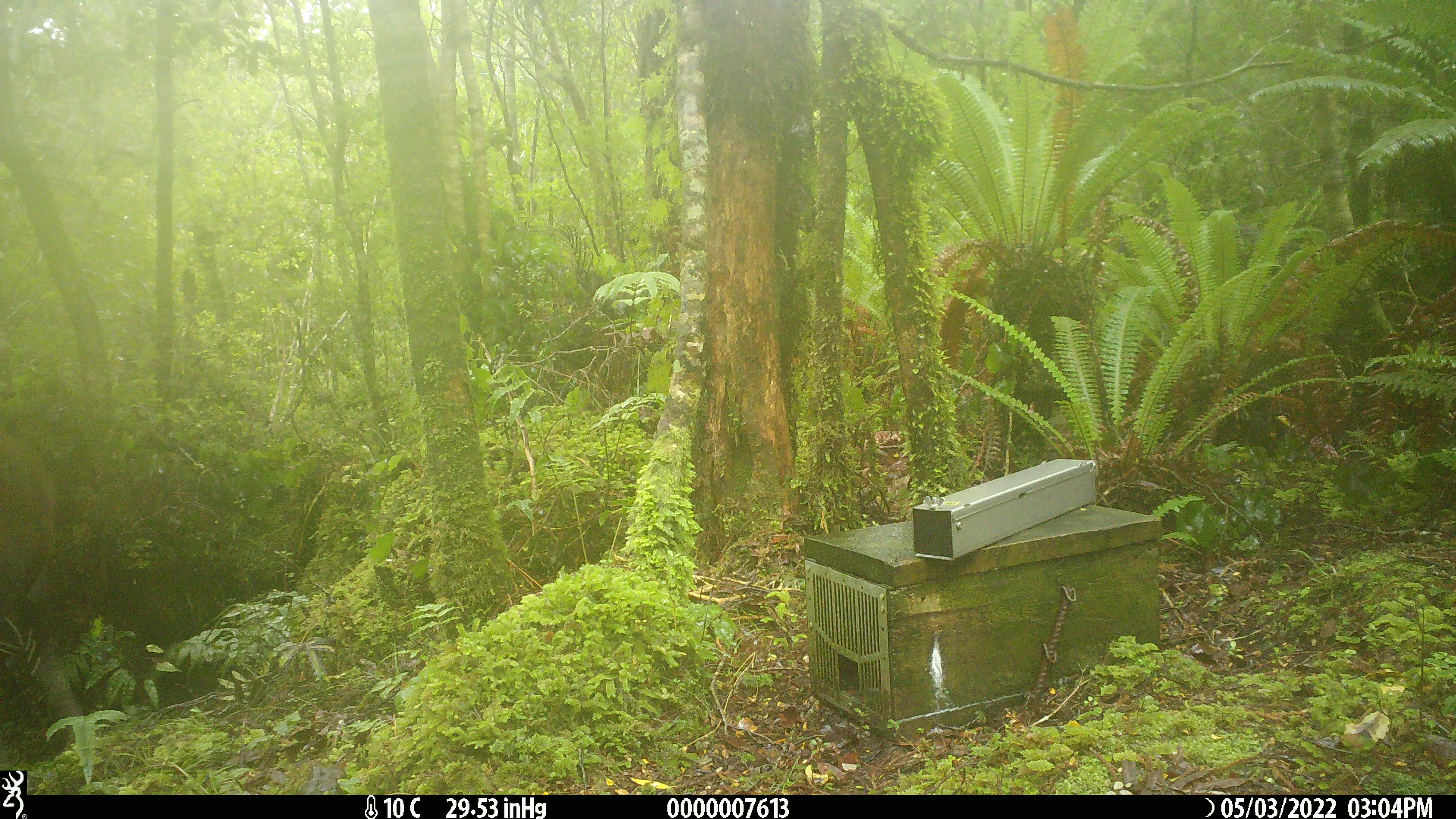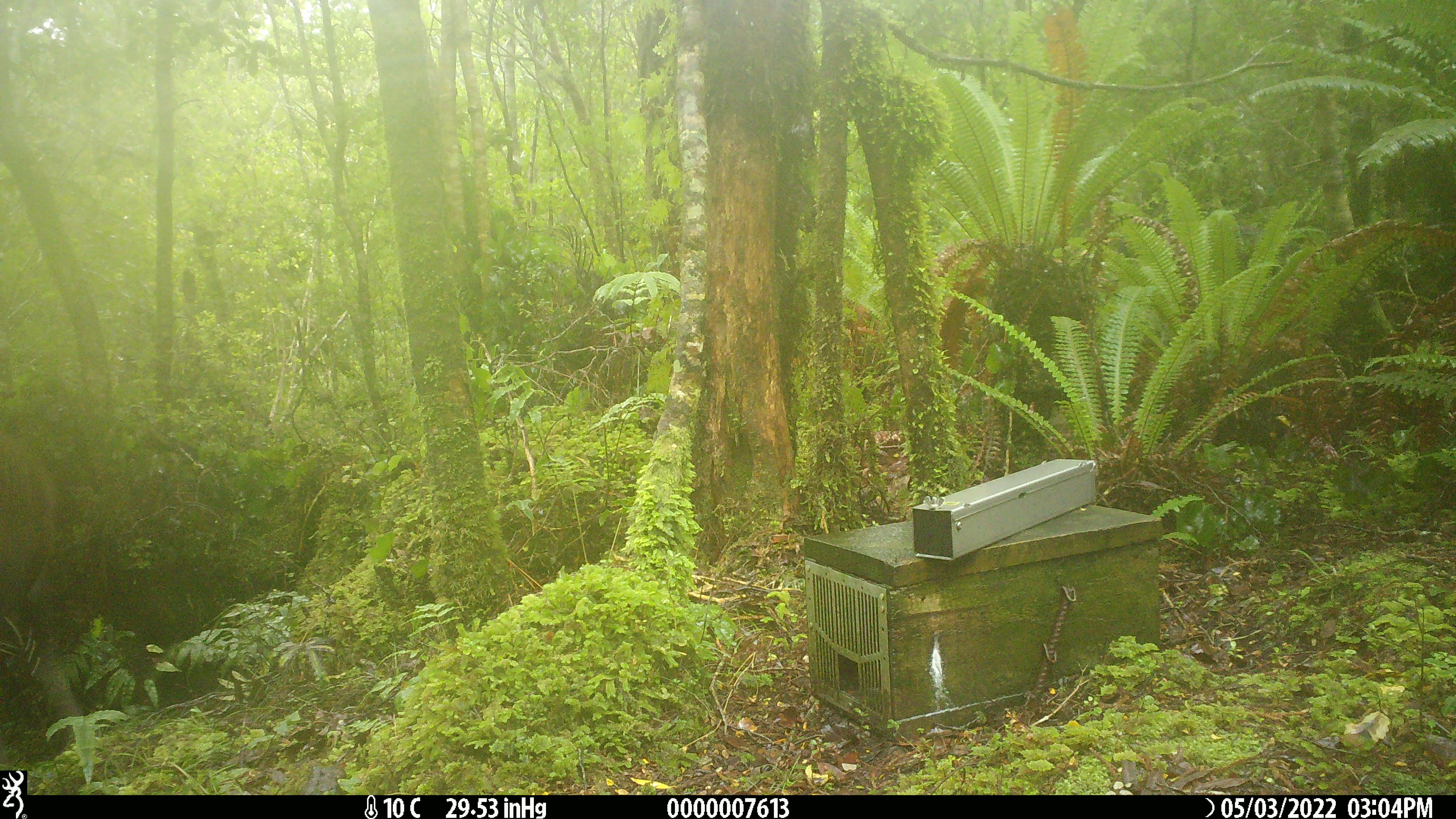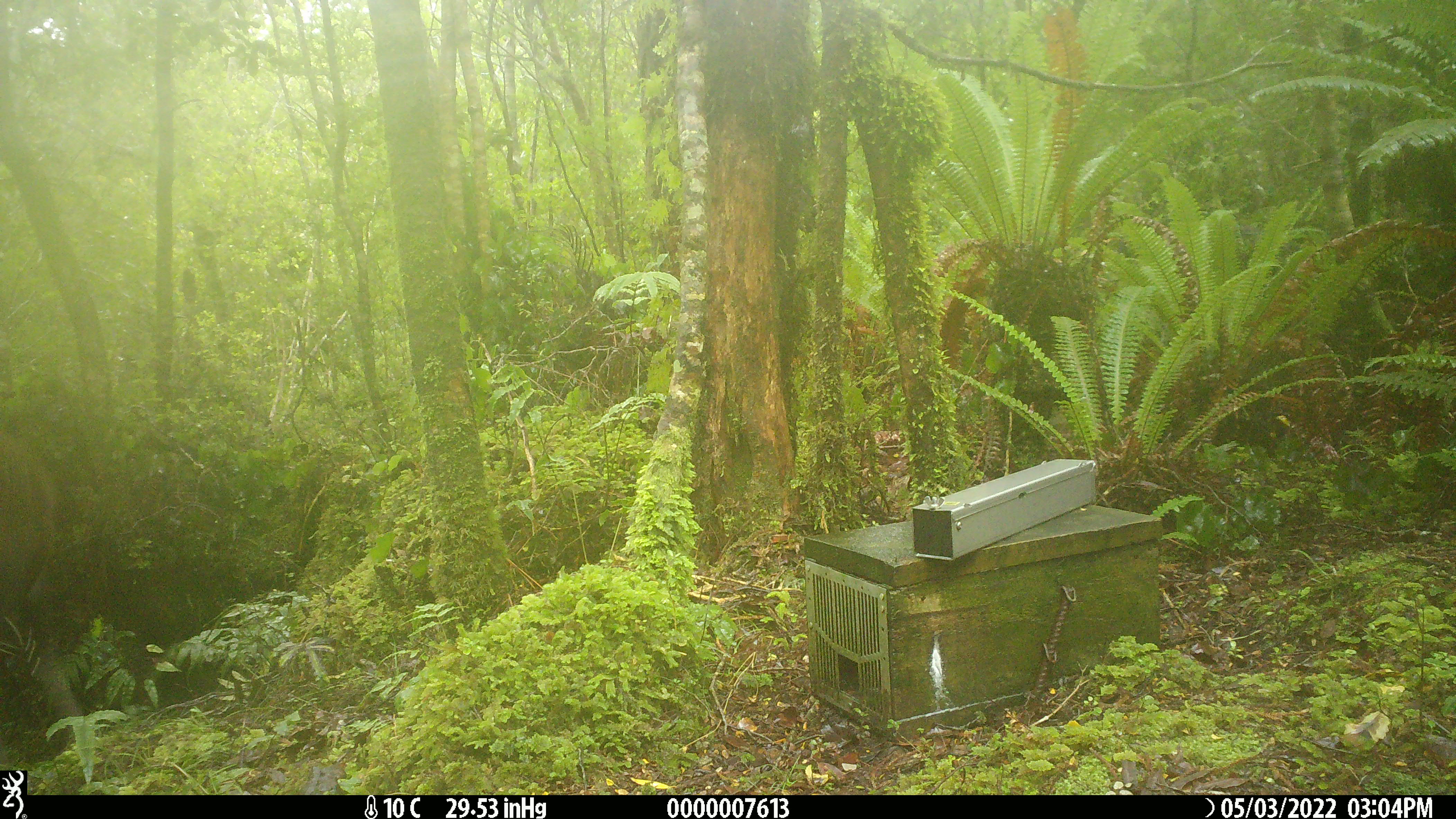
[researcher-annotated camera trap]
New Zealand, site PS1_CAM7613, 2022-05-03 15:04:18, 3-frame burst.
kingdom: Animalia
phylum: Chordata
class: Mammalia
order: Artiodactyla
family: Cervidae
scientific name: Cervidae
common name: deer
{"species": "deer (Cervidae)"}